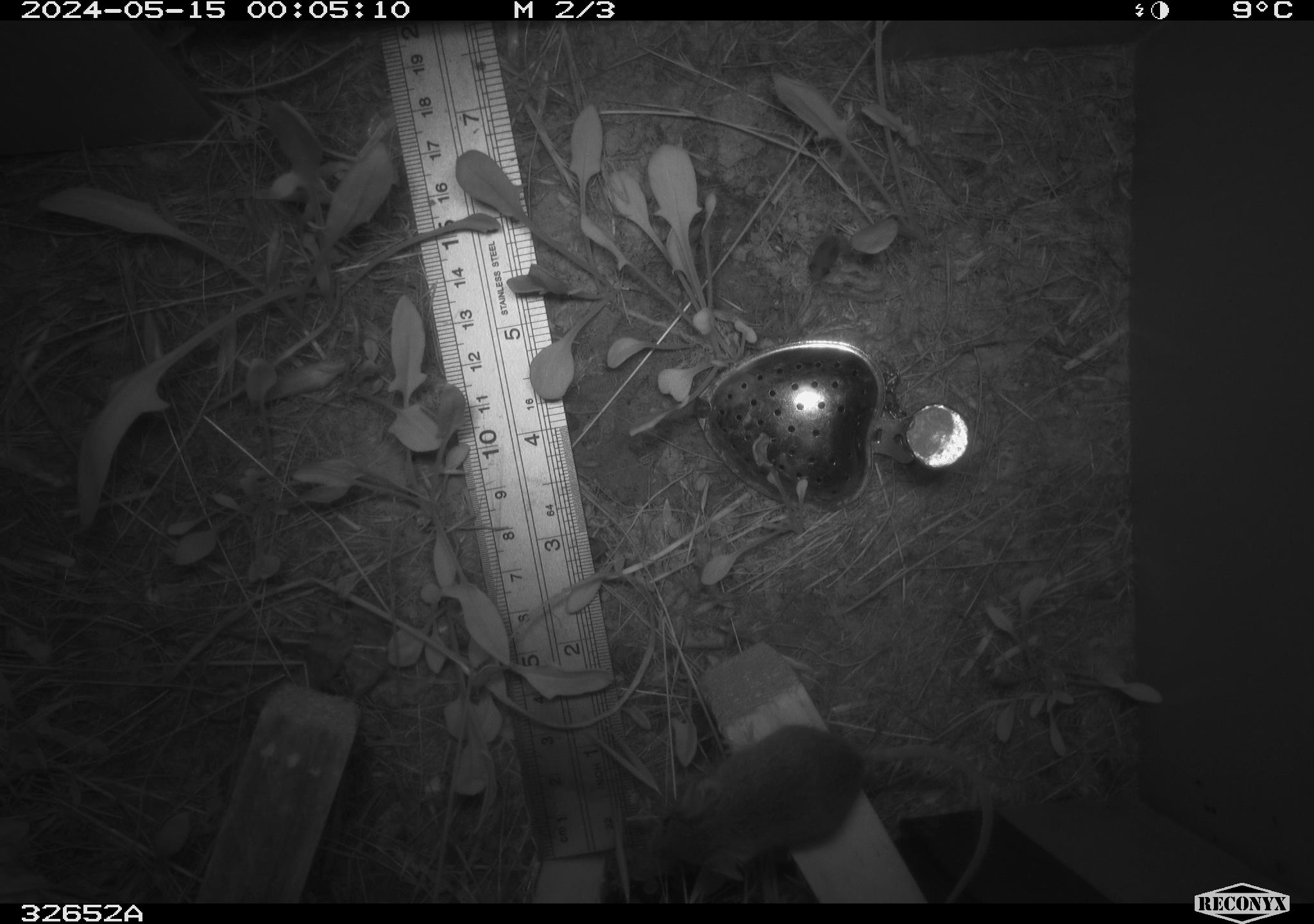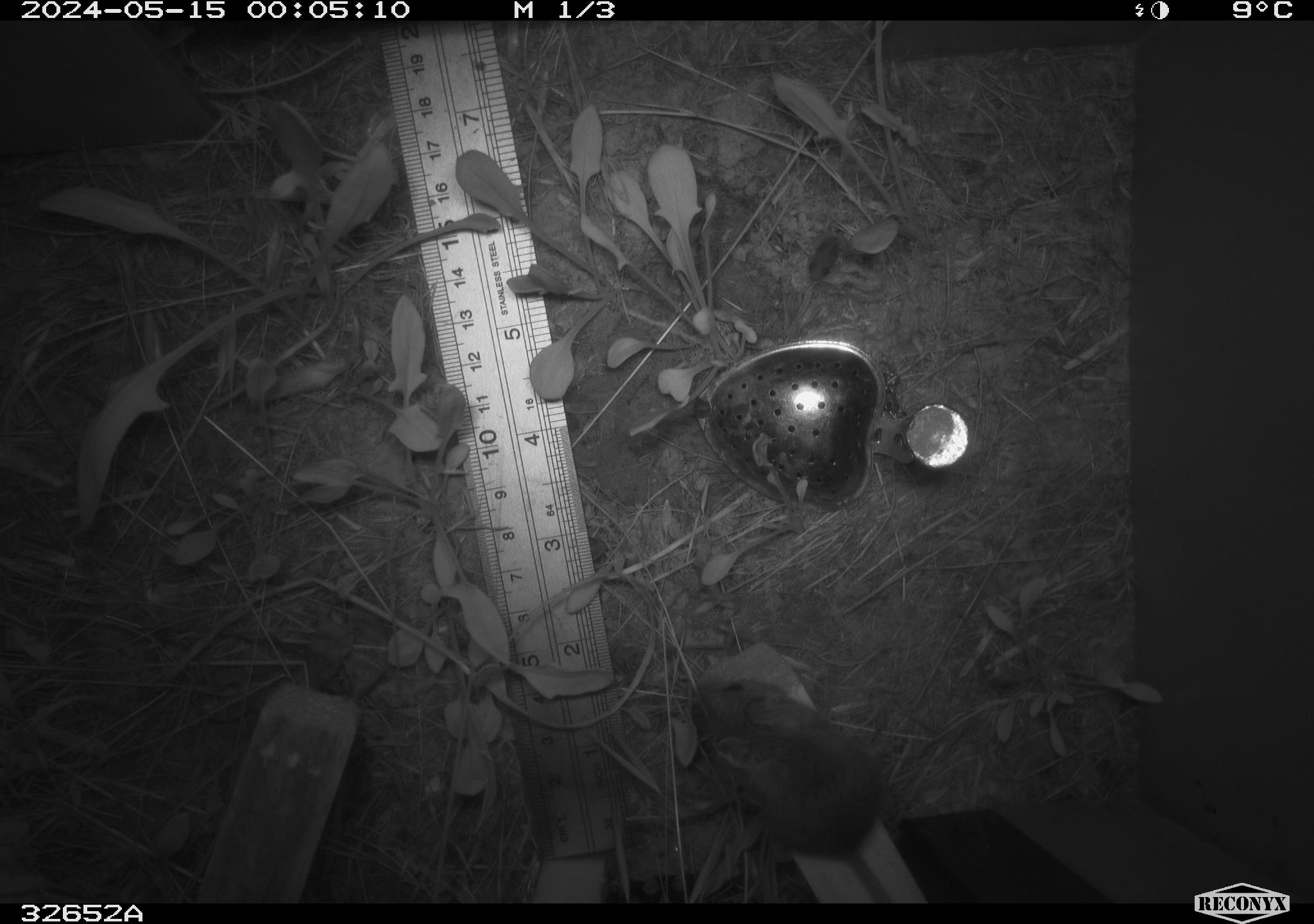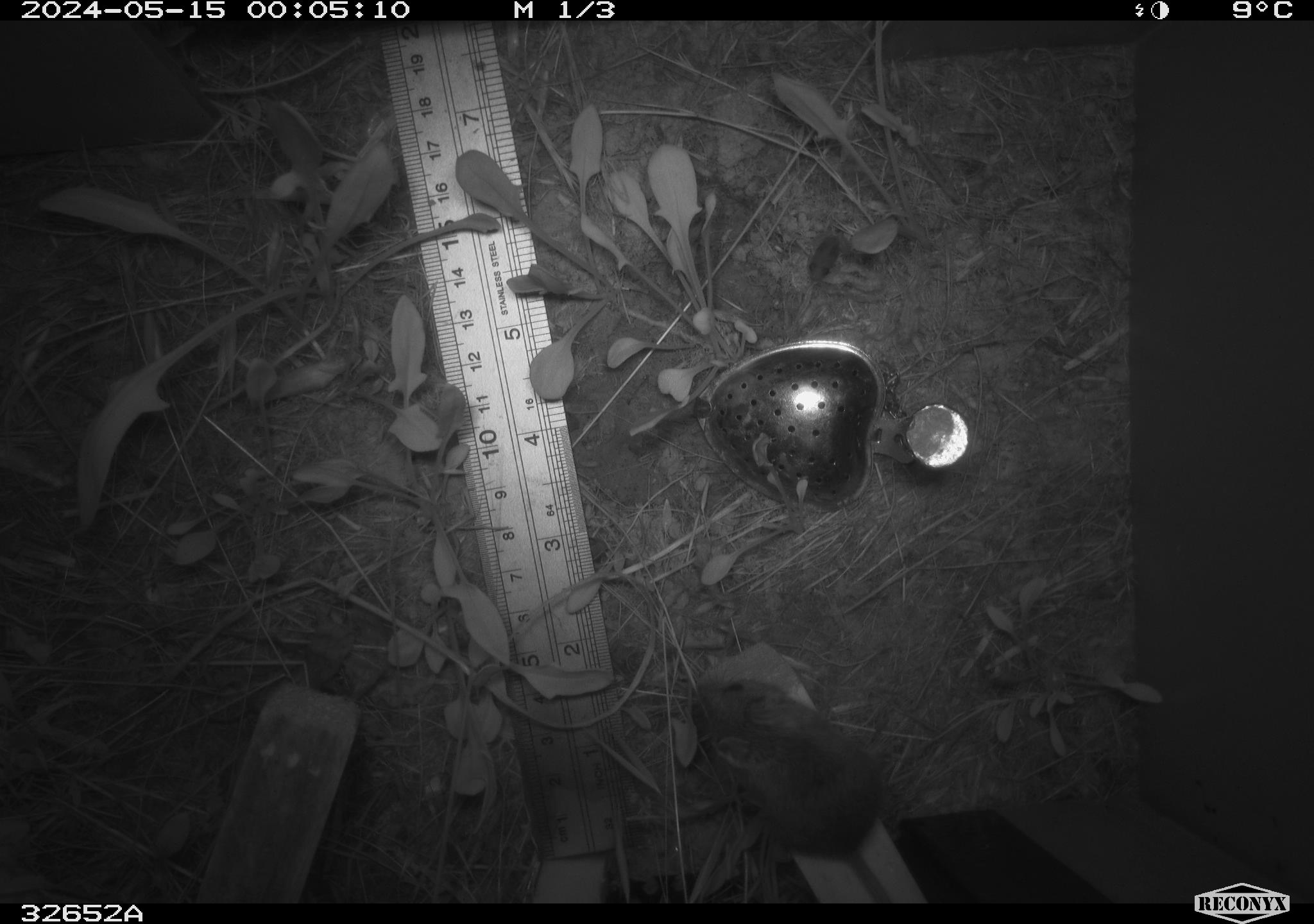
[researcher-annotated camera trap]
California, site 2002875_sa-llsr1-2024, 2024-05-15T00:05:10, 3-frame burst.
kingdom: Animalia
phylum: Chordata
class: Mammalia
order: Rodentia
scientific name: Rodentia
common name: rodent